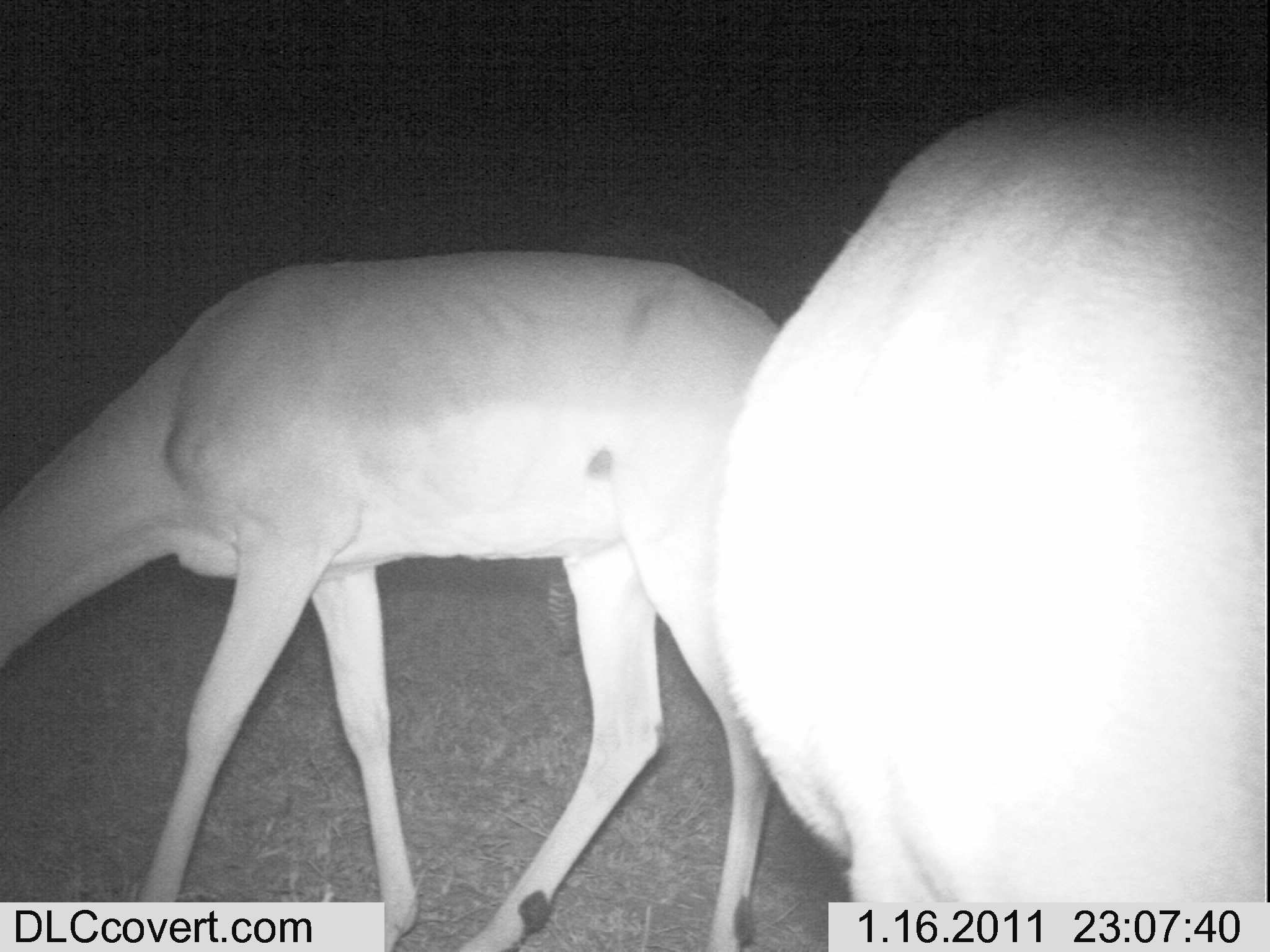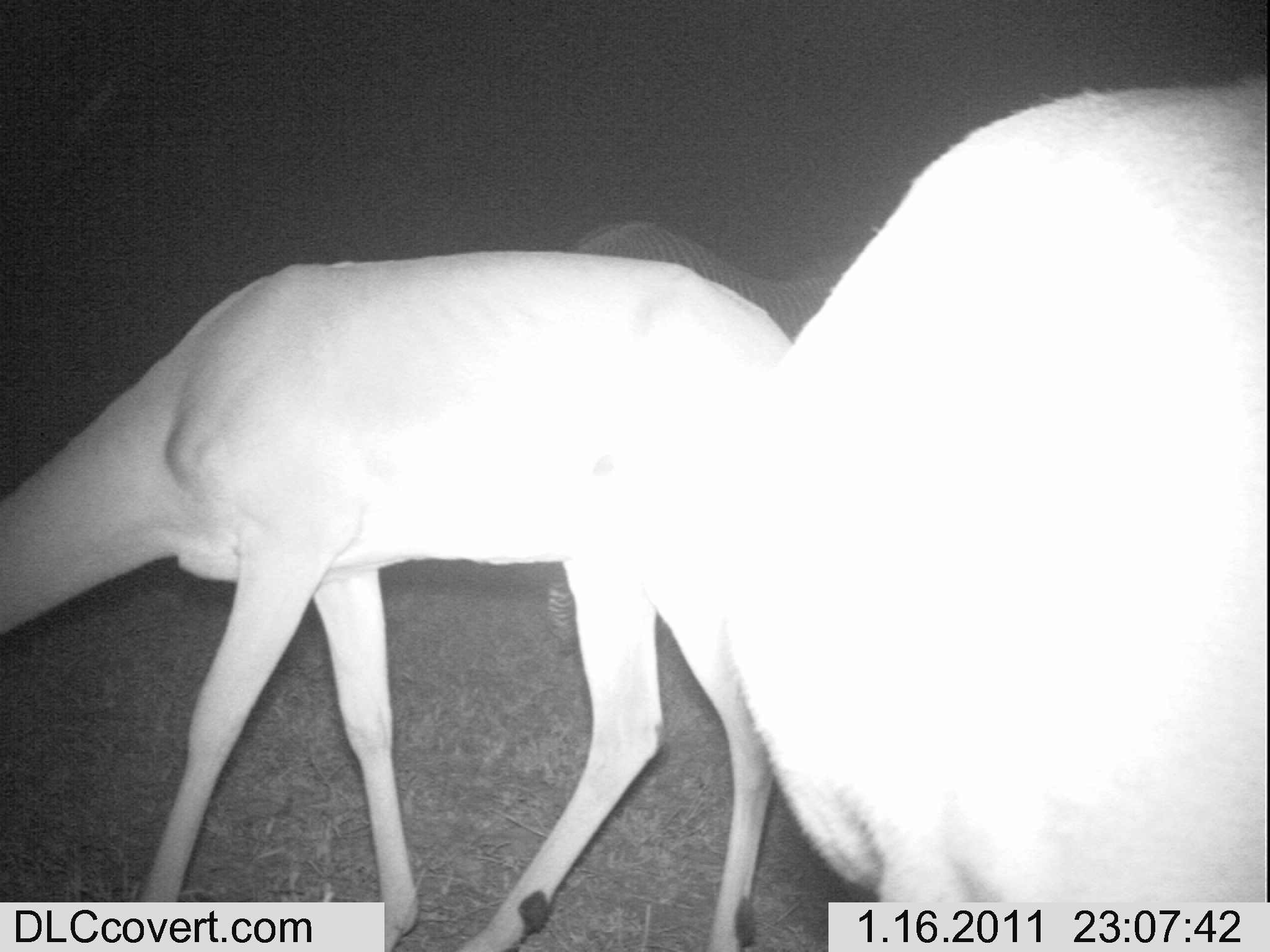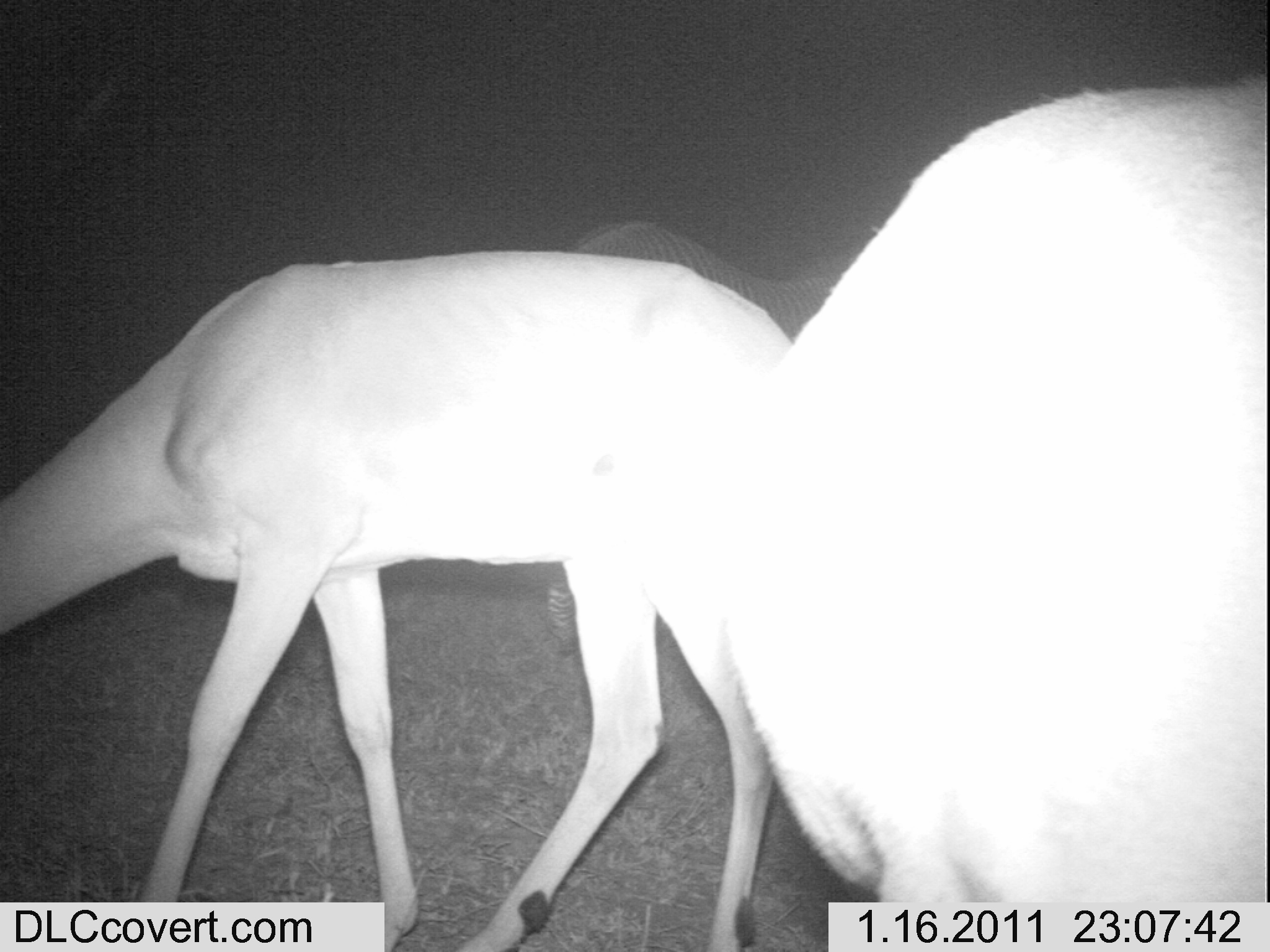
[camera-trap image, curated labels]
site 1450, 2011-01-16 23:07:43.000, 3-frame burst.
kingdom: Animalia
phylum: Chordata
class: Mammalia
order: Artiodactyla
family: Bovidae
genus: Aepyceros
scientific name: Aepyceros melampus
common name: impala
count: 2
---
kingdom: Animalia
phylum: Chordata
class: Mammalia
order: Perissodactyla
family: Equidae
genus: Equus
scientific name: Equus grevyi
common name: grévy's zebra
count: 1